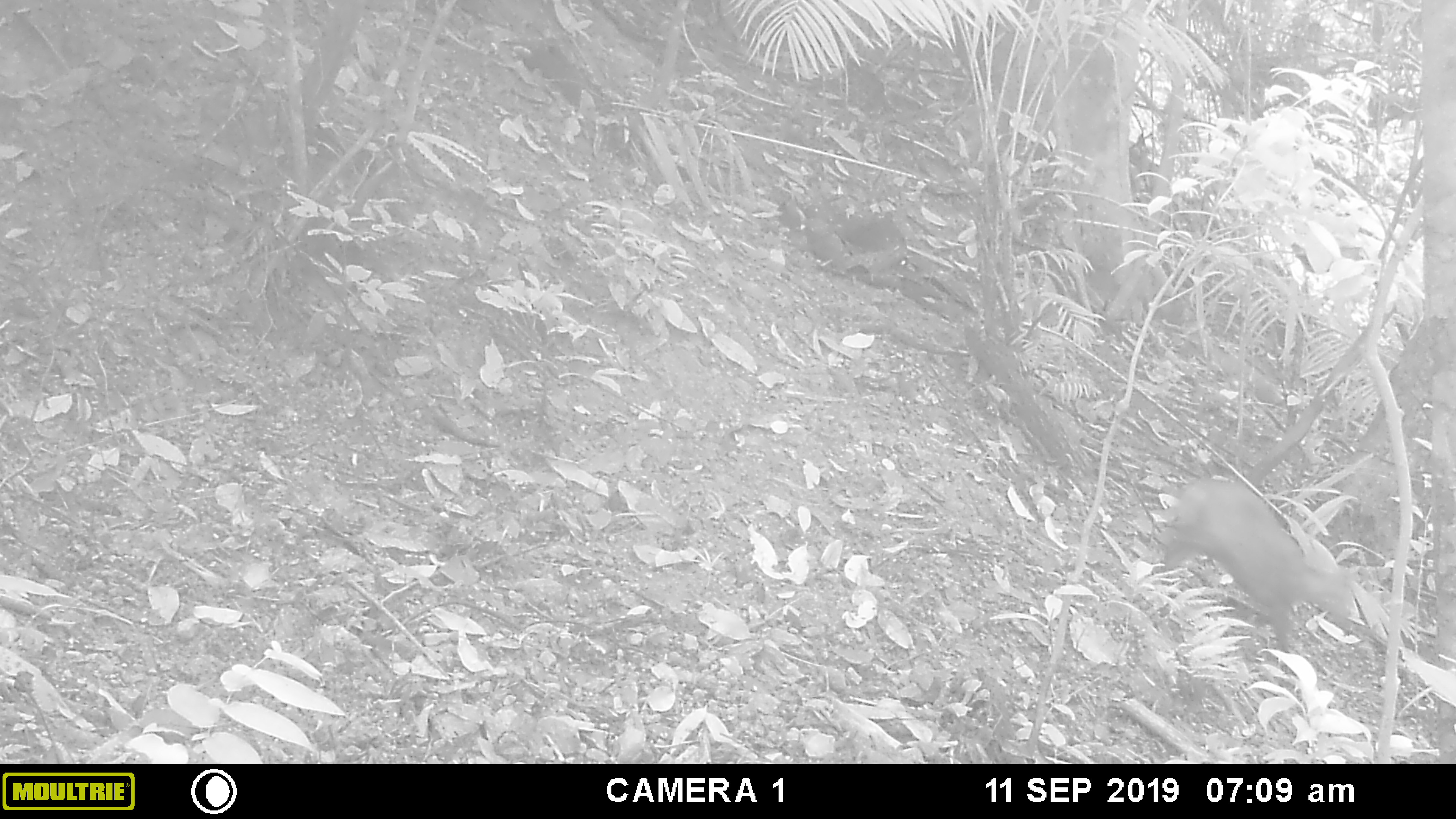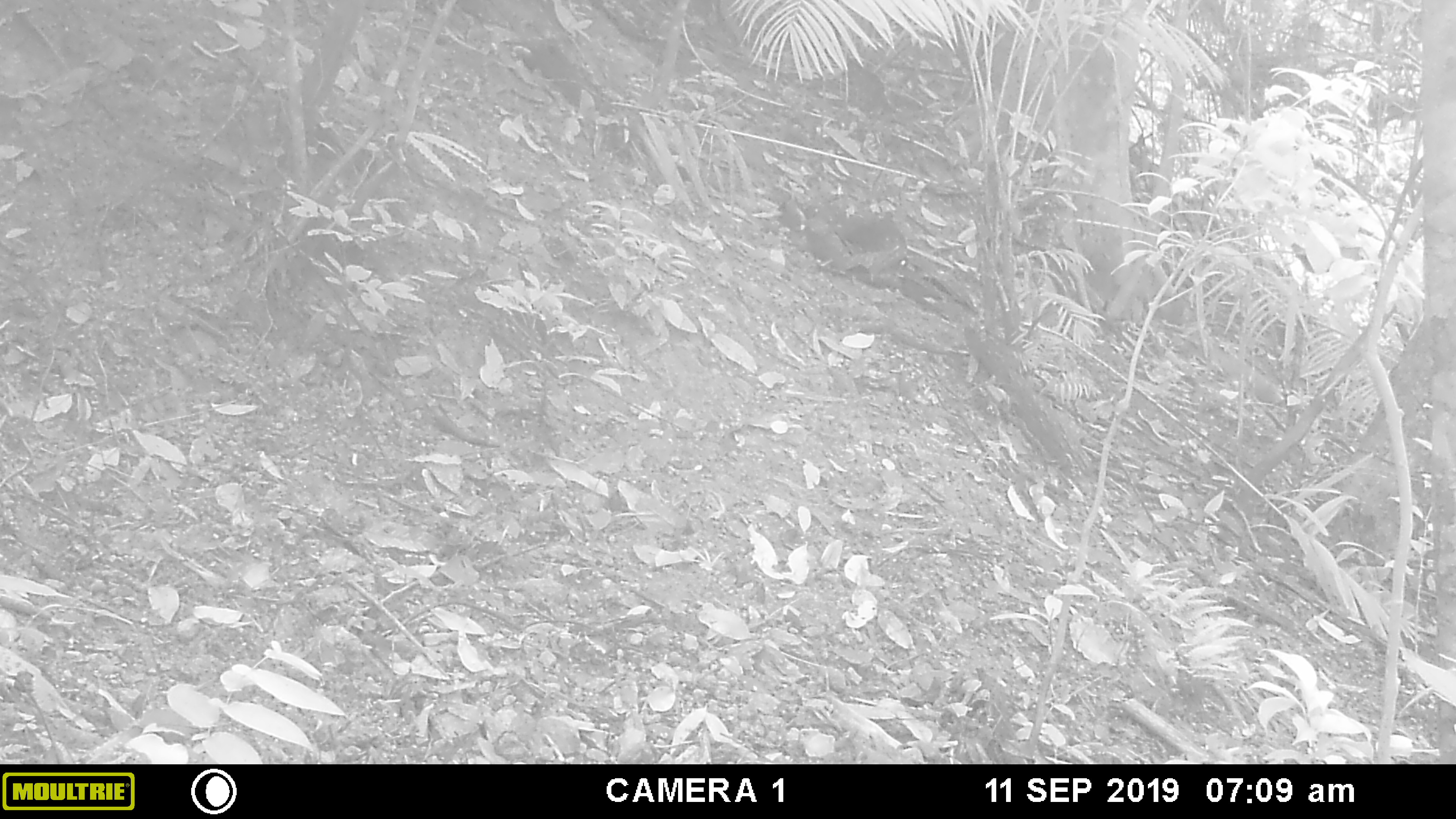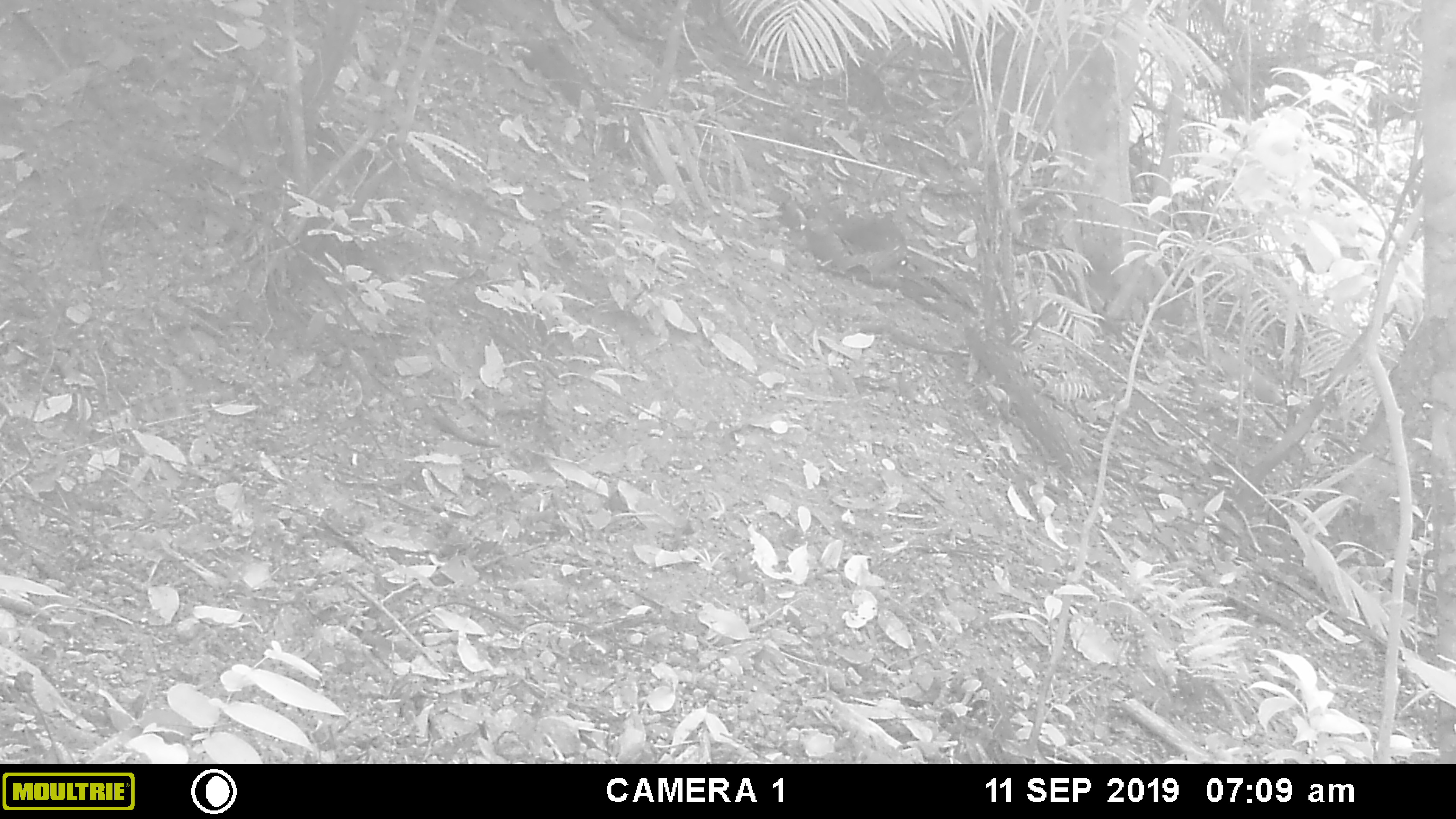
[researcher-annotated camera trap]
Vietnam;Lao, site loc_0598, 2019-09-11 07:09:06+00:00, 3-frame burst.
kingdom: Animalia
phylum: Chordata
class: Mammalia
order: Artiodactyla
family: Cervidae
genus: Muntiacus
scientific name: Muntiacus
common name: muntjacs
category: unidentified muntjac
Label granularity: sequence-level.